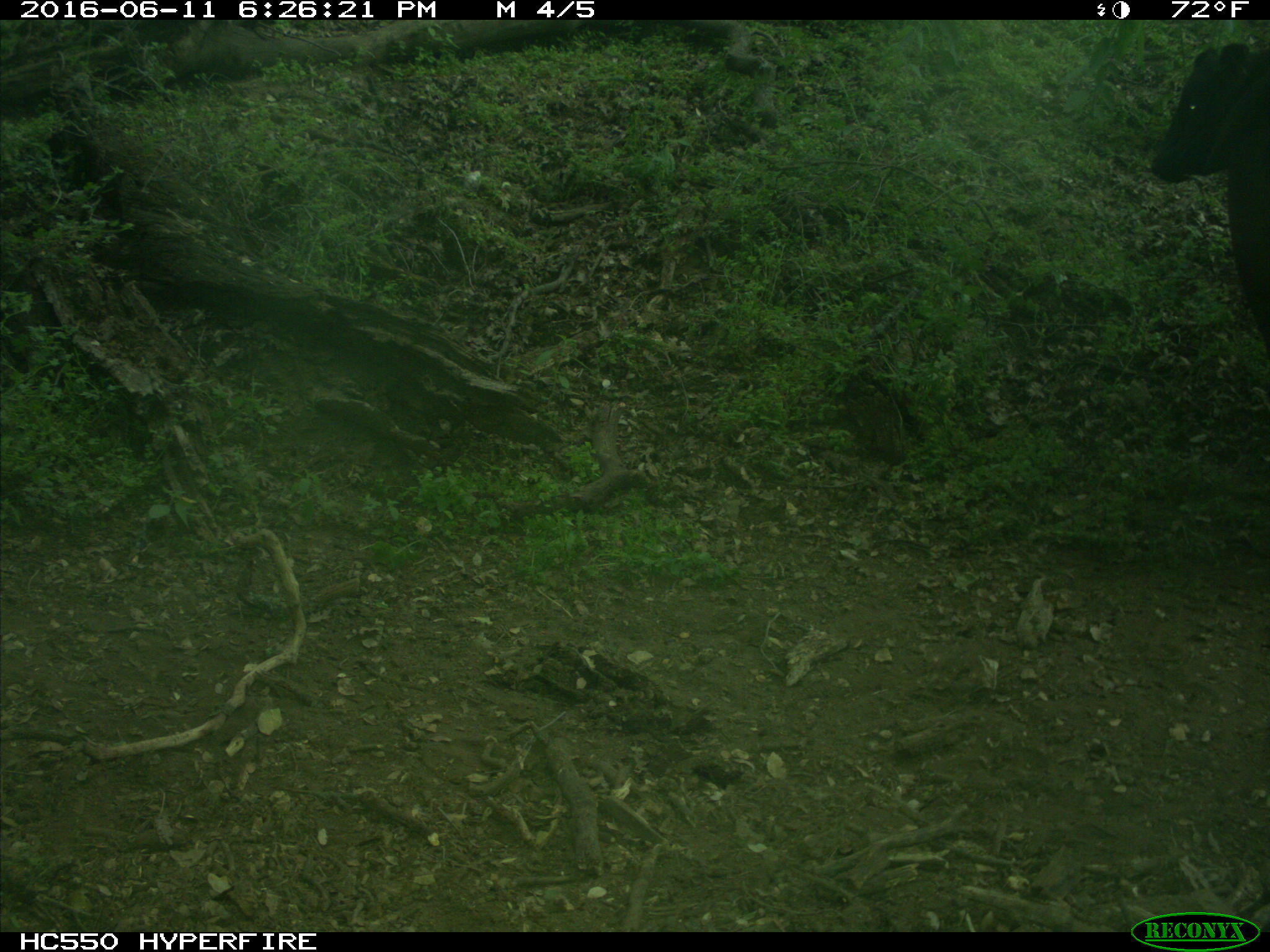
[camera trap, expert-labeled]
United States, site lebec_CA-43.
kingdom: Animalia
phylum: Chordata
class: Mammalia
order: Artiodactyla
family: Bovidae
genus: Bos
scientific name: Bos taurus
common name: domestic cow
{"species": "Bos taurus (domestic cow)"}